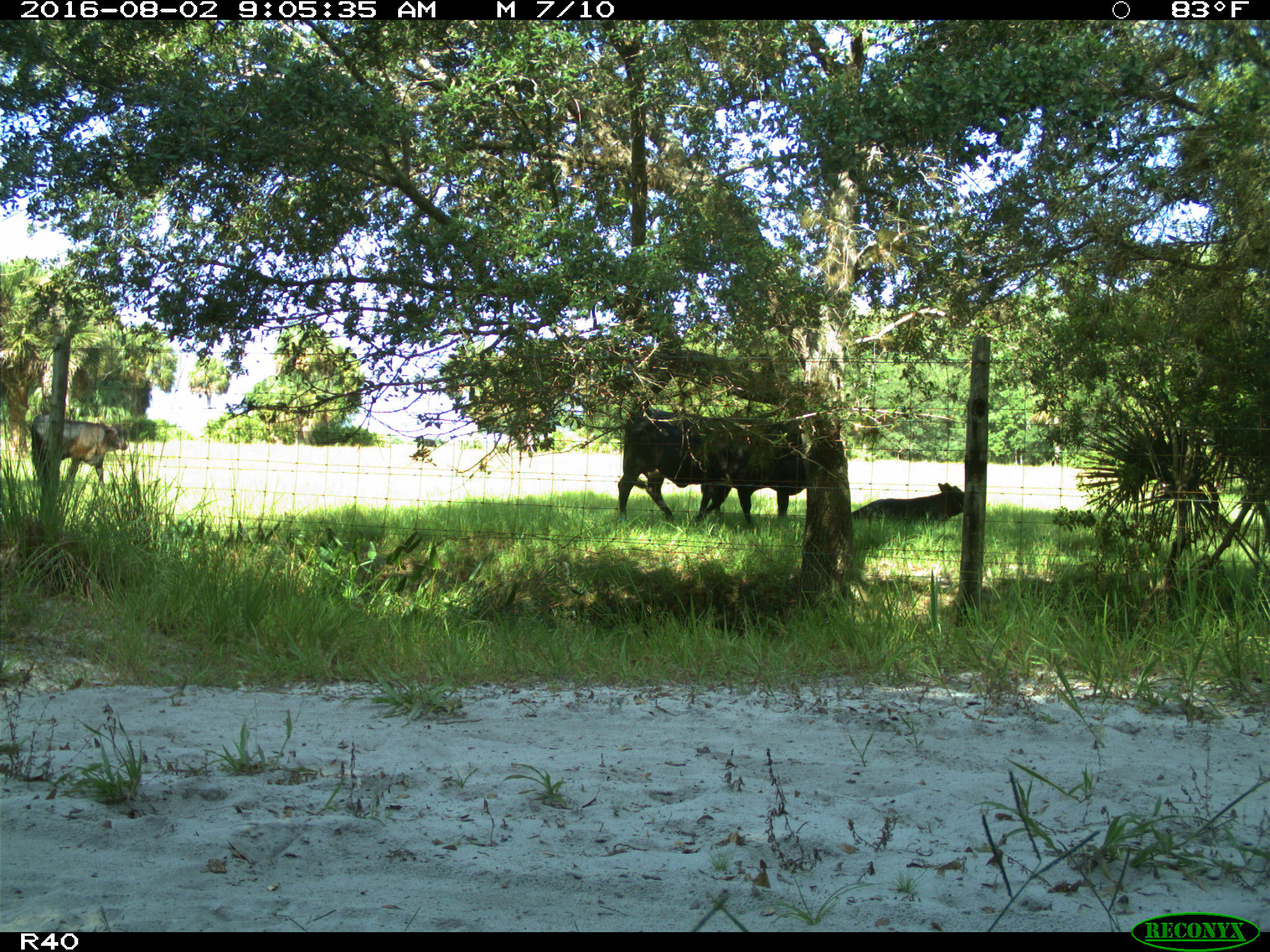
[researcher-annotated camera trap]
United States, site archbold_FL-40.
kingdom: Animalia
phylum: Chordata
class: Mammalia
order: Artiodactyla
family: Bovidae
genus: Bos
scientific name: Bos taurus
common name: domestic cow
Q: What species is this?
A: Bos taurus (domestic cow).